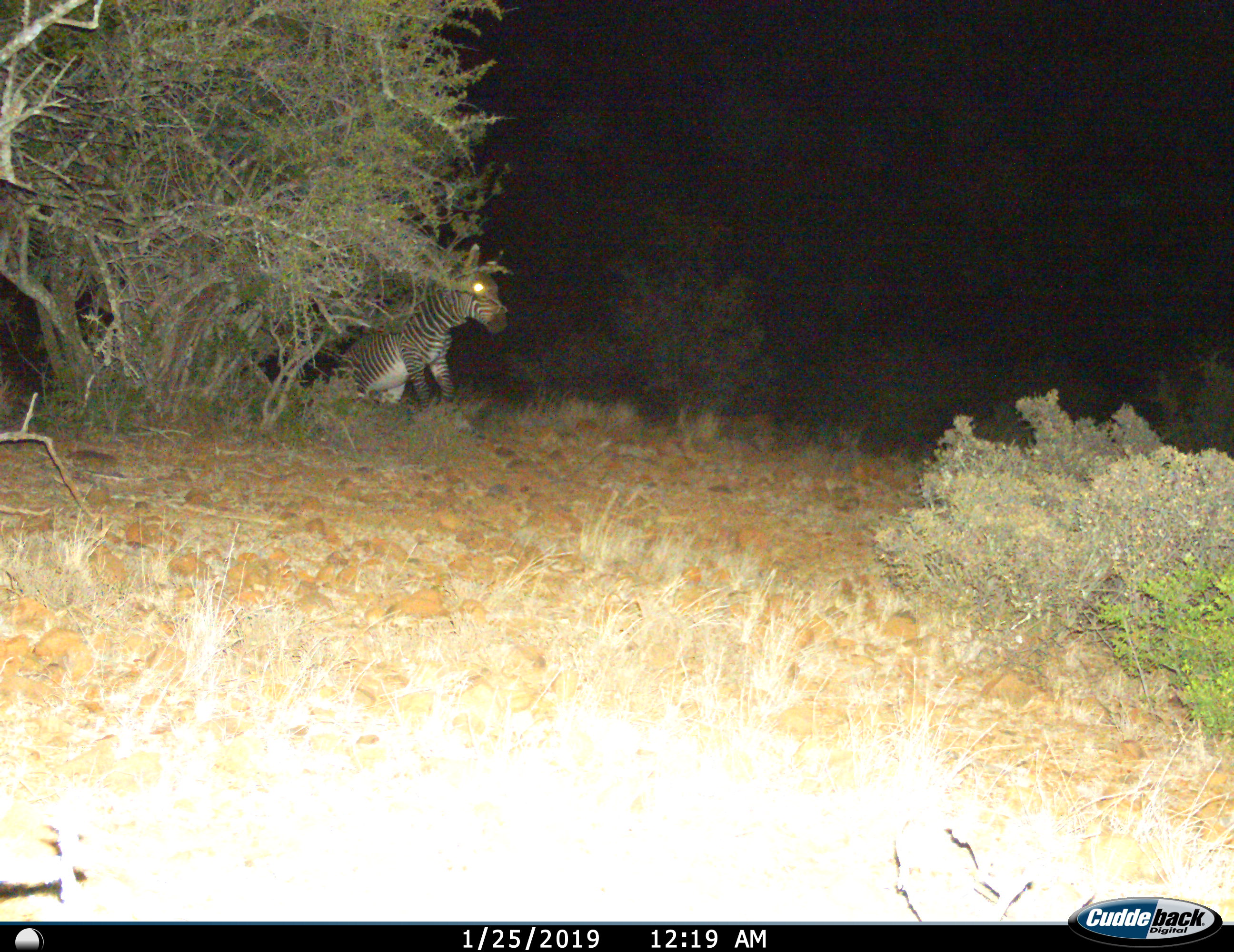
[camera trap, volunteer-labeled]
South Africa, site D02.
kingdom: Animalia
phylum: Chordata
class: Mammalia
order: Perissodactyla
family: Equidae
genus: Equus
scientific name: Equus zebra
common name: mountain zebra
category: zebramountain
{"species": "zebramountain (mountain zebra) (Equus zebra)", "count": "1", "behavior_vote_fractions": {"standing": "20%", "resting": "40%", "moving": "40%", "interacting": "0%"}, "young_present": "0%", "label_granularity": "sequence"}